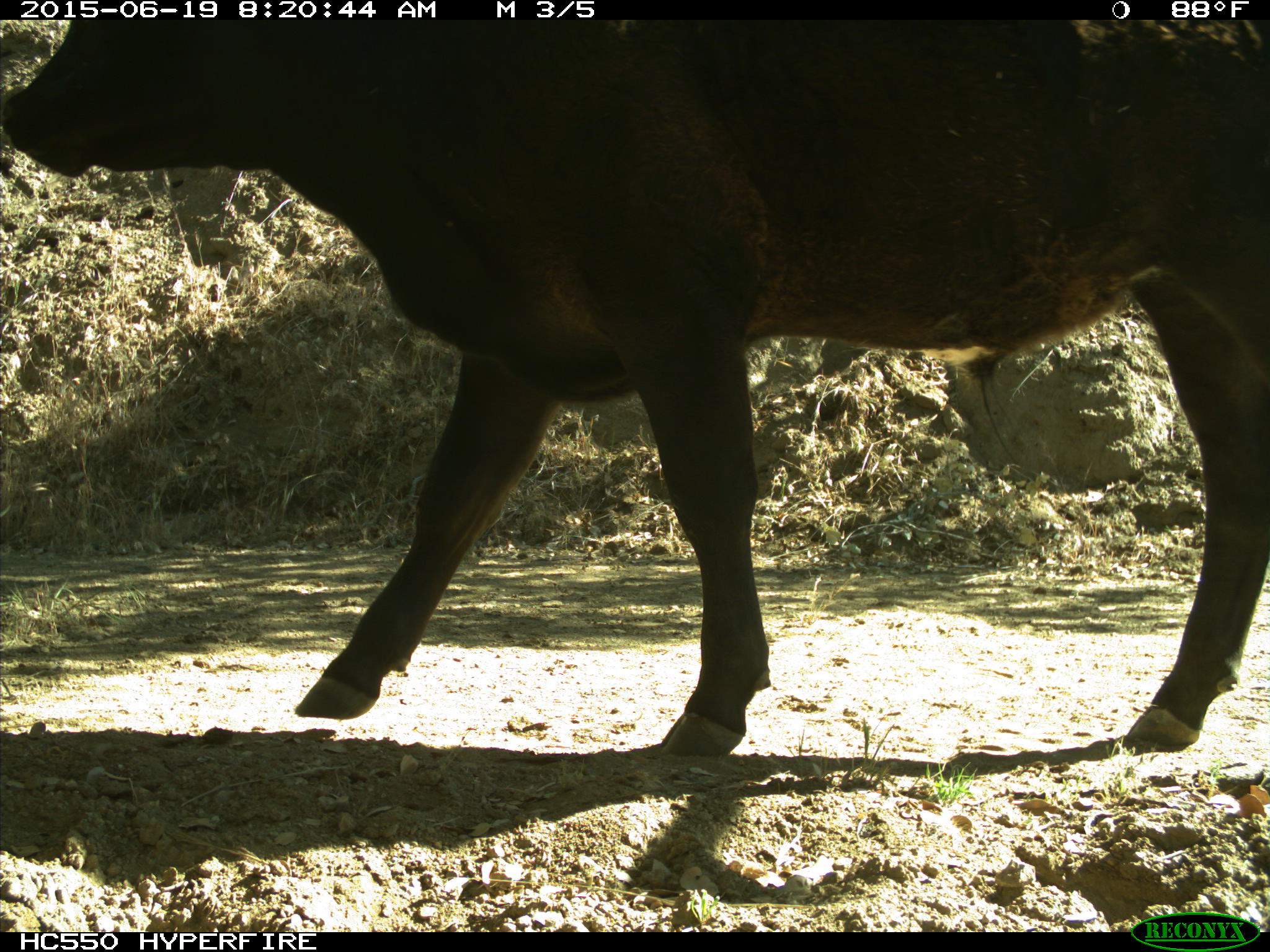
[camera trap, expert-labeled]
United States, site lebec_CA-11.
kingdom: Animalia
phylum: Chordata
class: Mammalia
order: Artiodactyla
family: Bovidae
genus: Bos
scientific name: Bos taurus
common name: domestic cow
Bos taurus (domestic cow).